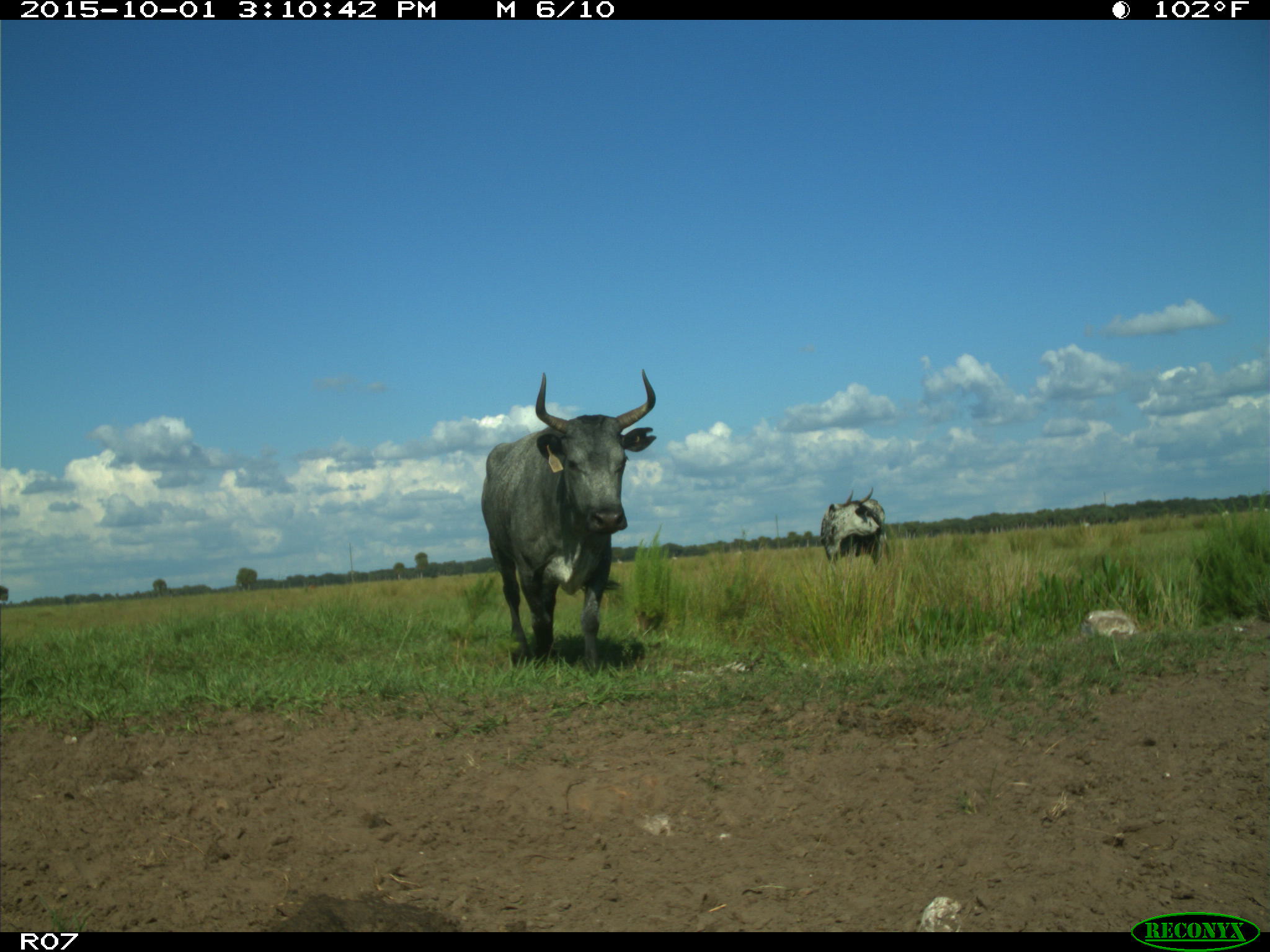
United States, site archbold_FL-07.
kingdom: Animalia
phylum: Chordata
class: Mammalia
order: Artiodactyla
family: Bovidae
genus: Bos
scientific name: Bos taurus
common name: domestic cow